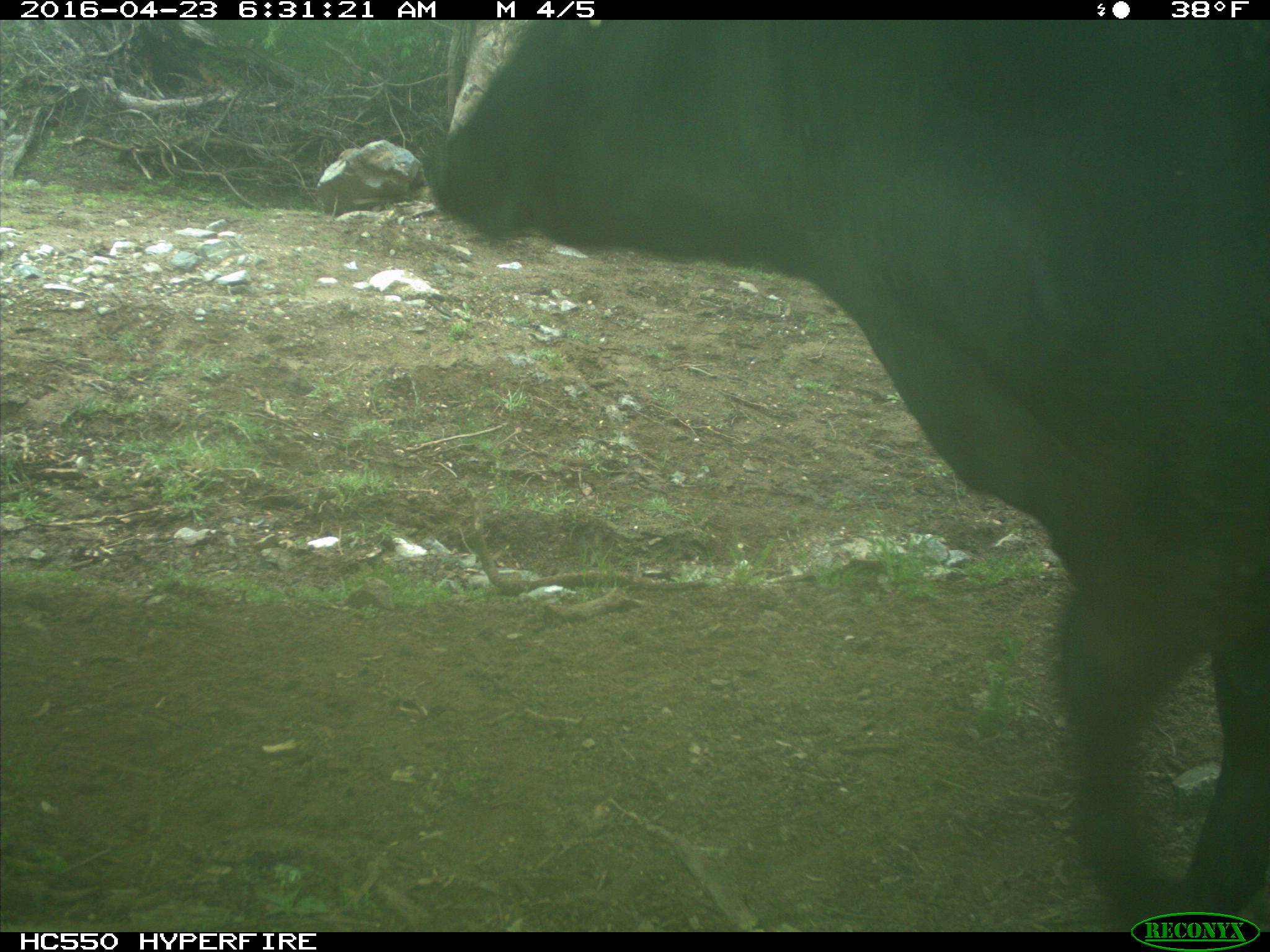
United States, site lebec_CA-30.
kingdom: Animalia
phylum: Chordata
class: Mammalia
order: Artiodactyla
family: Bovidae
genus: Bos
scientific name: Bos taurus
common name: domestic cow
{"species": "Bos taurus (domestic cow)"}